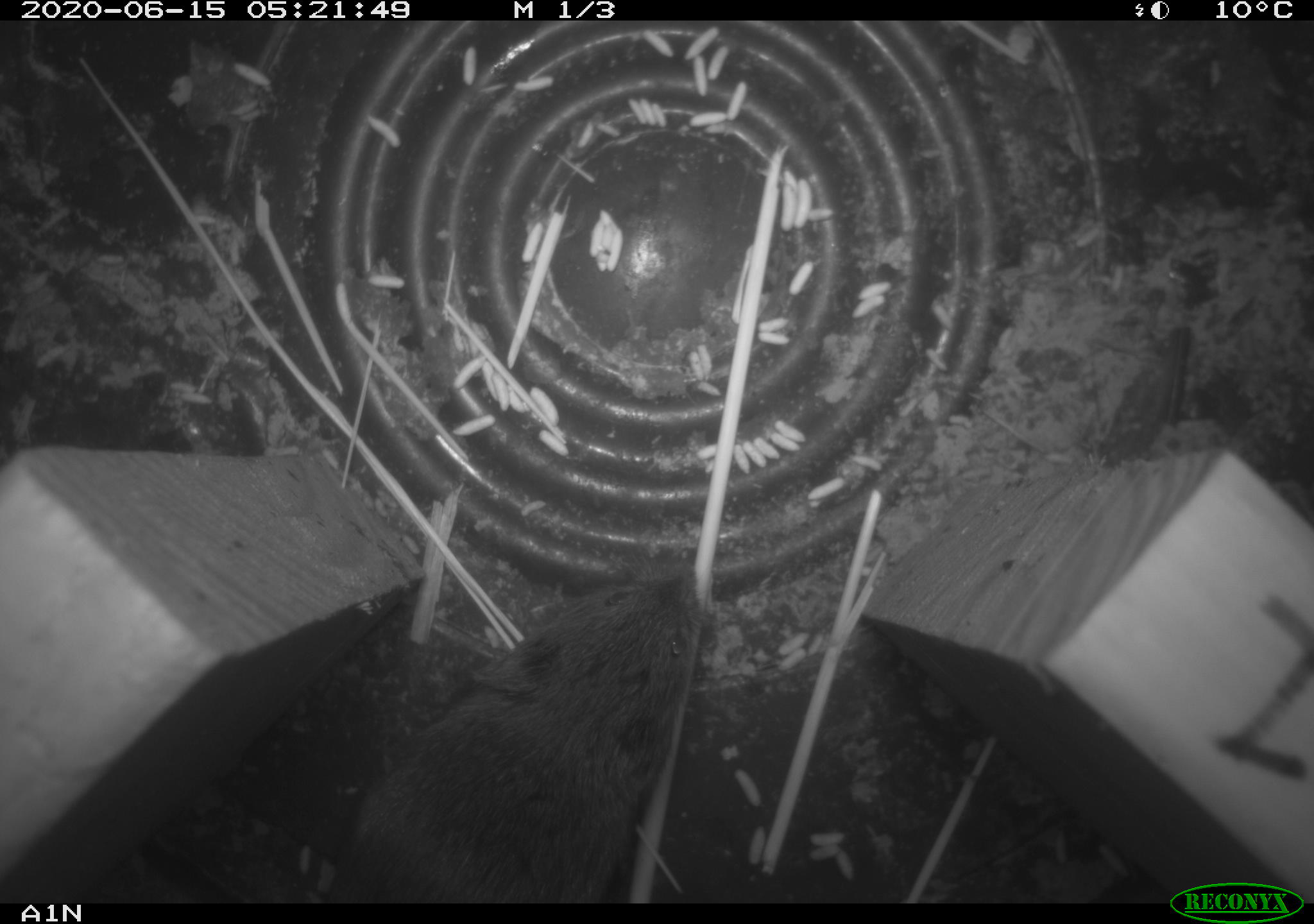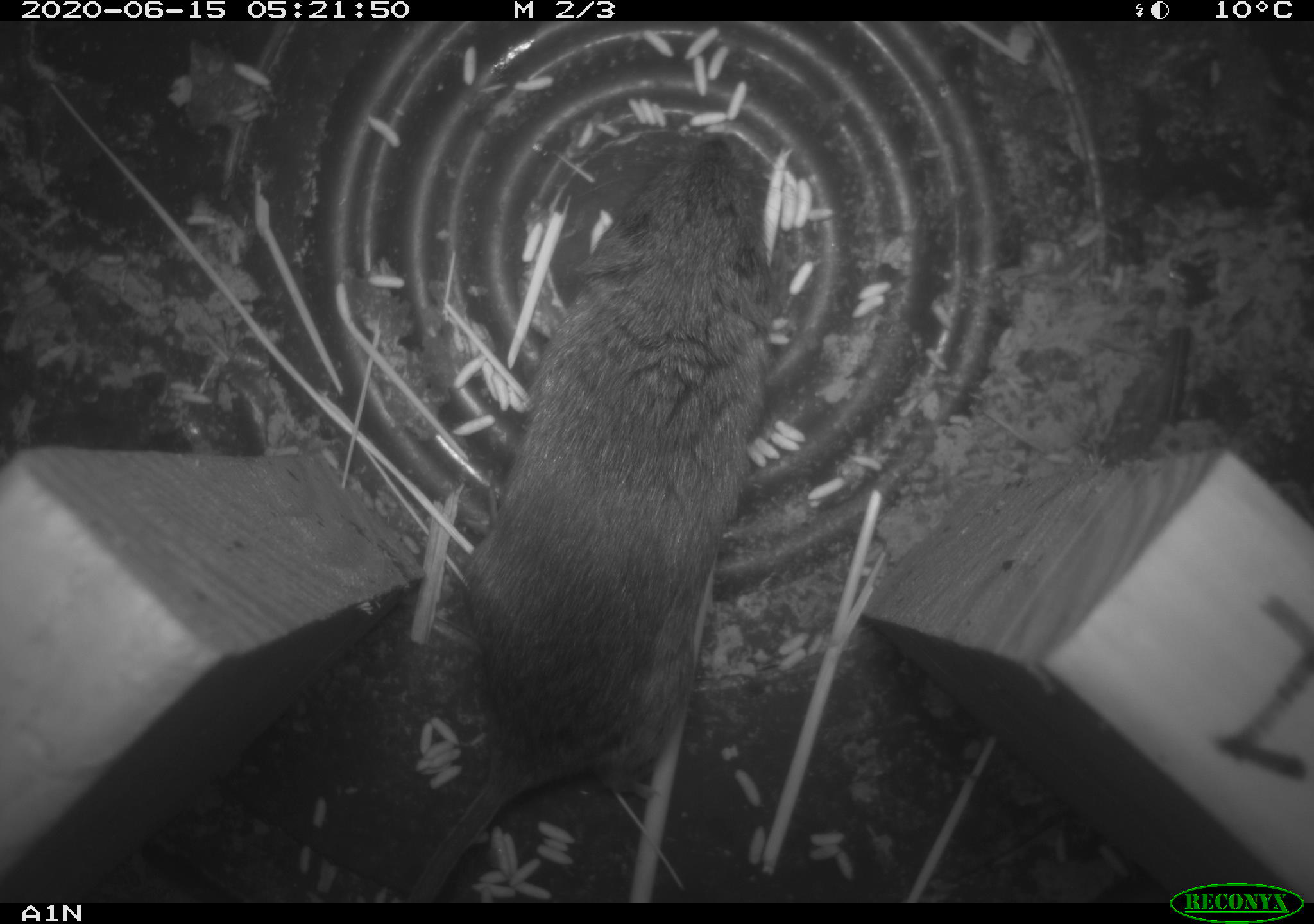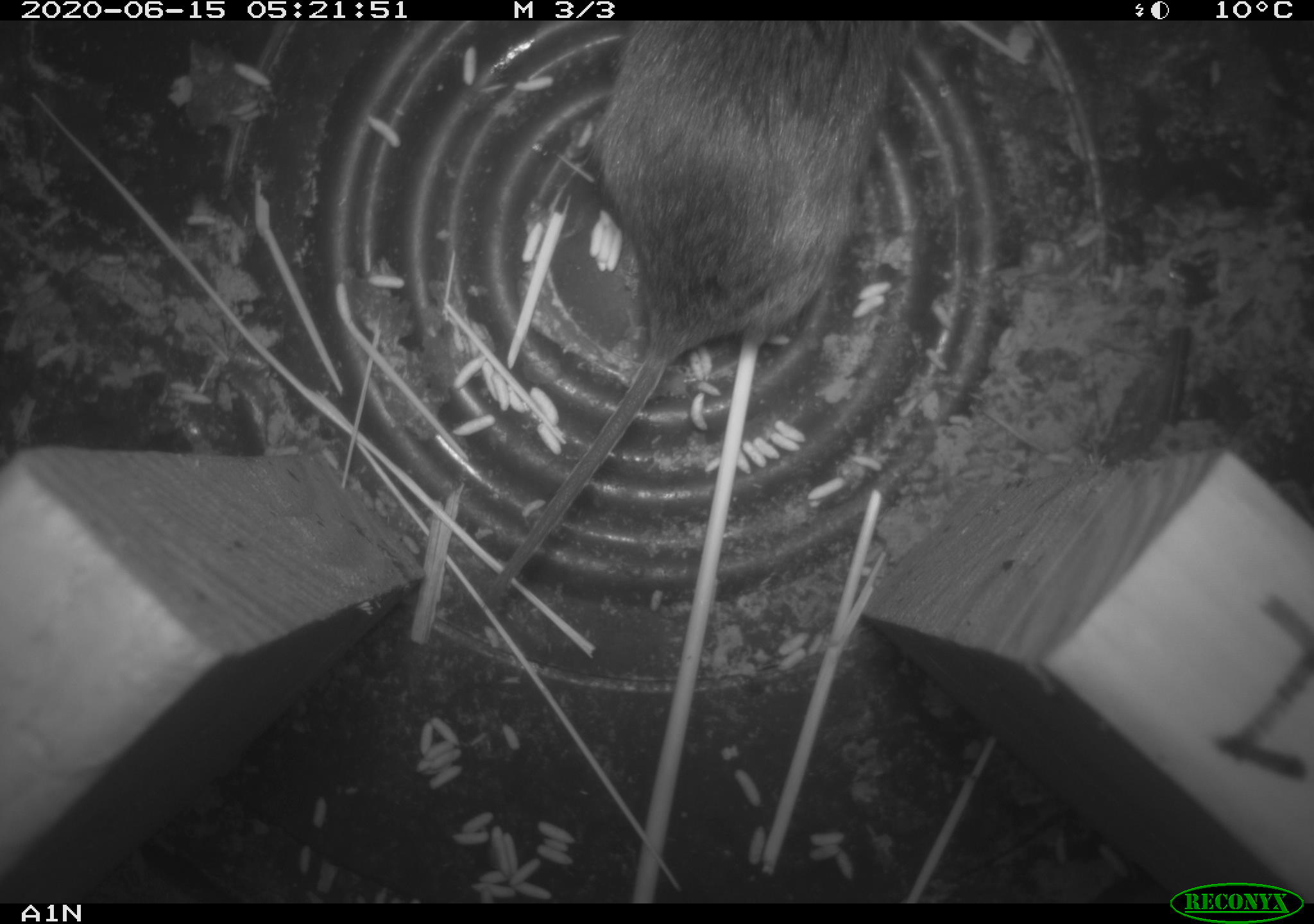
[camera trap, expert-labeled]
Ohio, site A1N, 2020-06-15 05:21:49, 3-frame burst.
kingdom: Animalia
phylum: Chordata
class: Mammalia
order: Rodentia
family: Cricetidae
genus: Microtus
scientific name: Microtus pennsylvanicus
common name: meadow vole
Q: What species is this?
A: Meadow vole (Microtus pennsylvanicus).